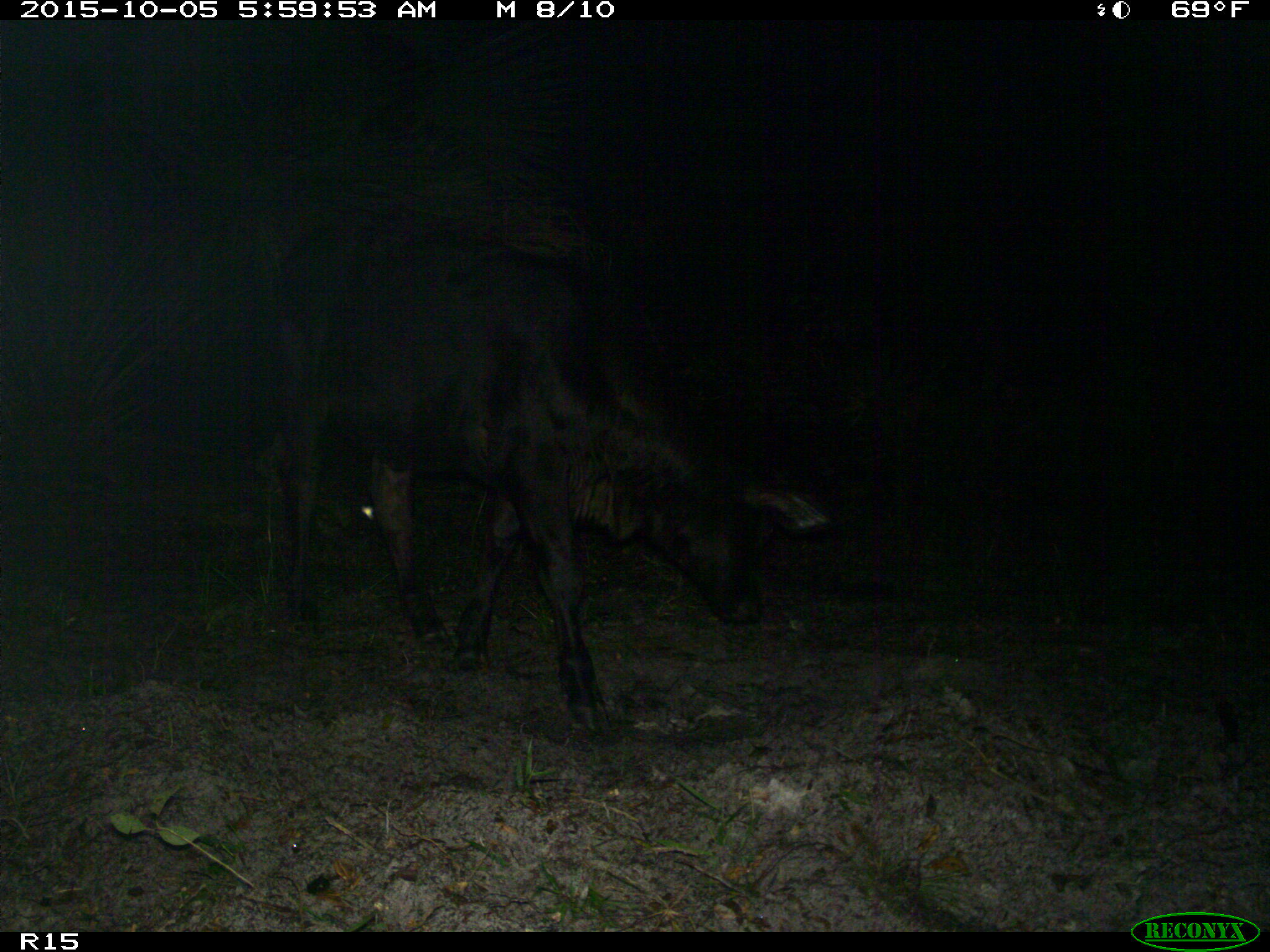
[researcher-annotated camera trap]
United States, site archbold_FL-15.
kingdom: Animalia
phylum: Chordata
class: Mammalia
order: Artiodactyla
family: Bovidae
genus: Bos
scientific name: Bos taurus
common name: domestic cow